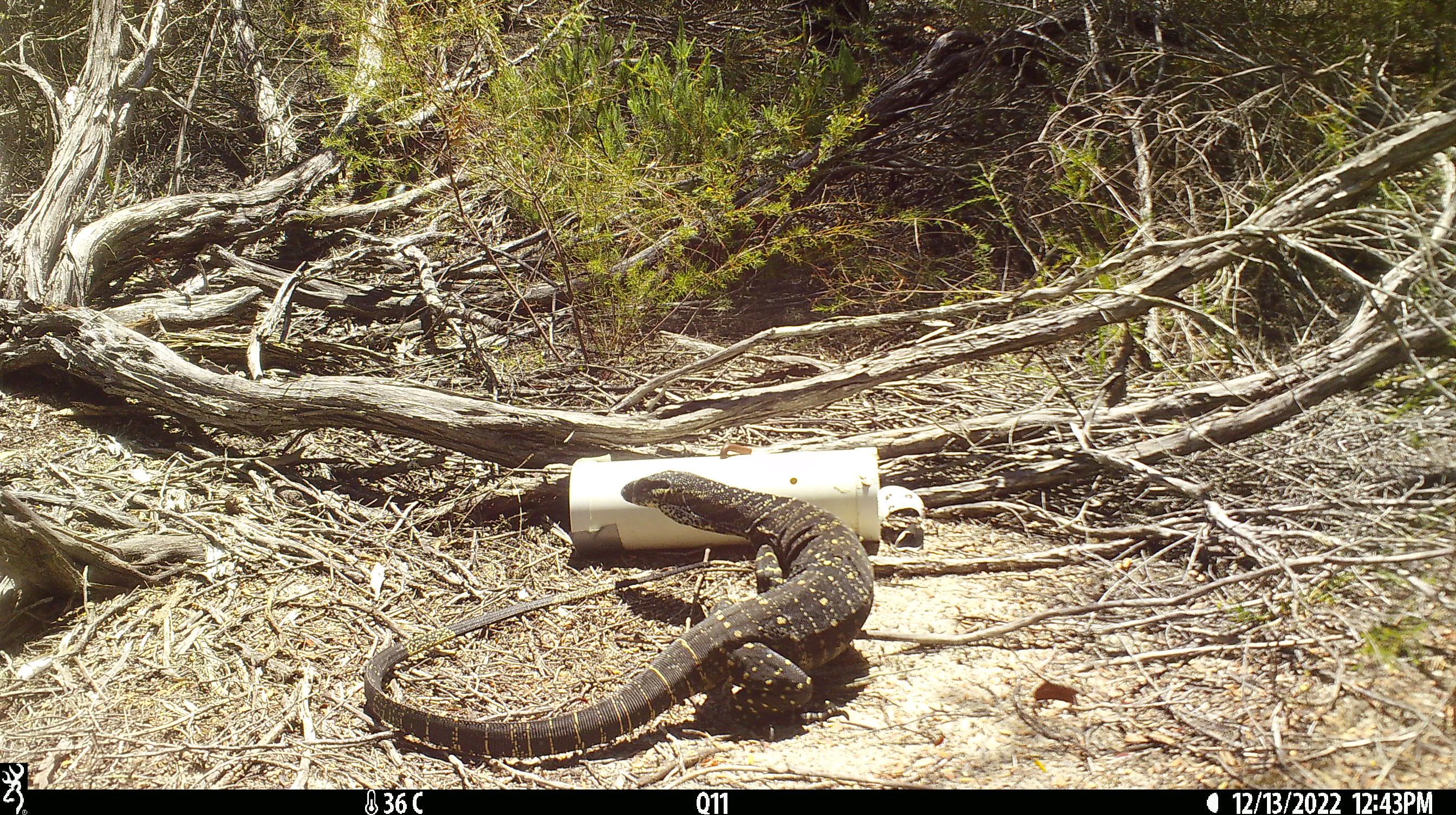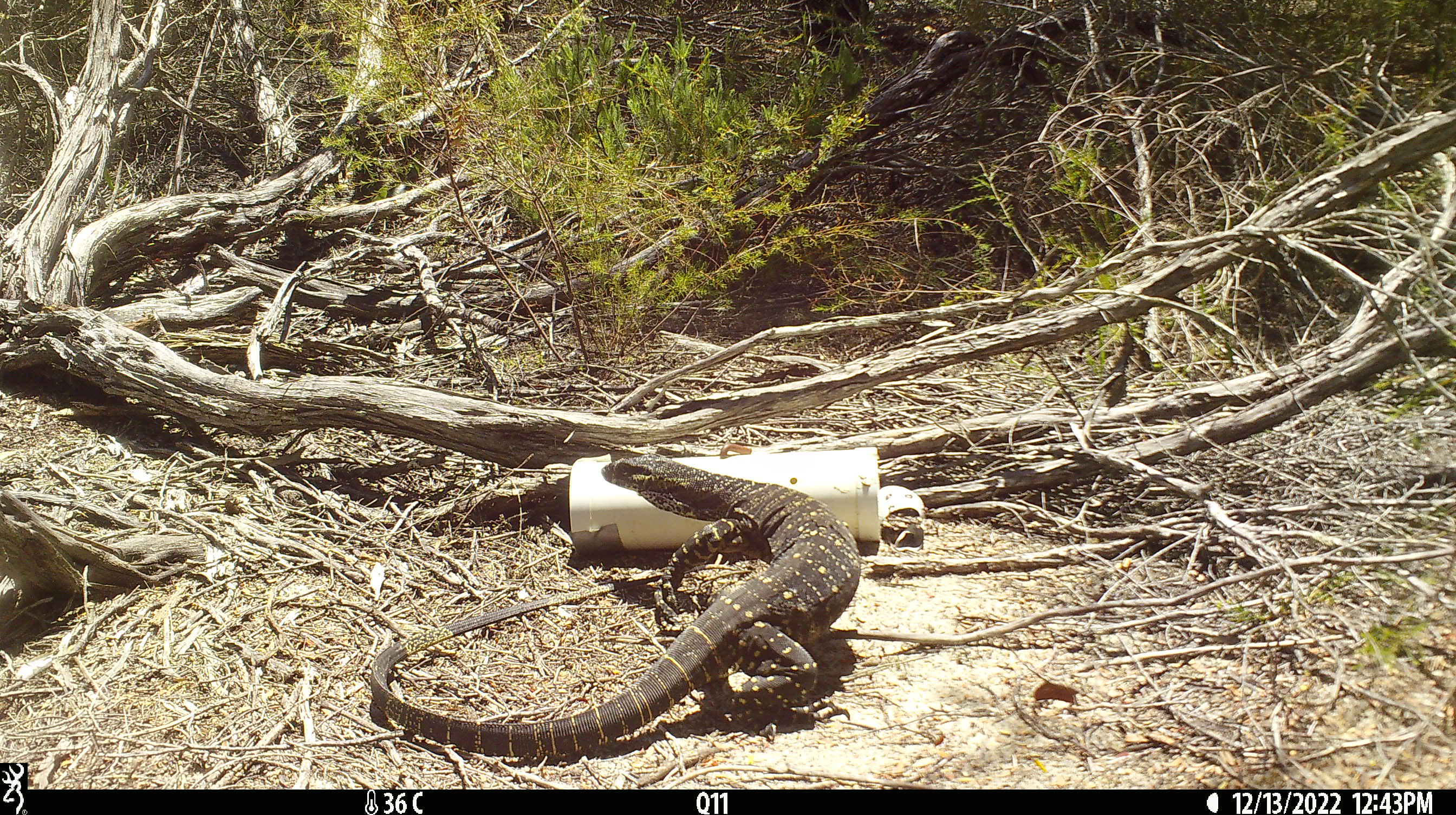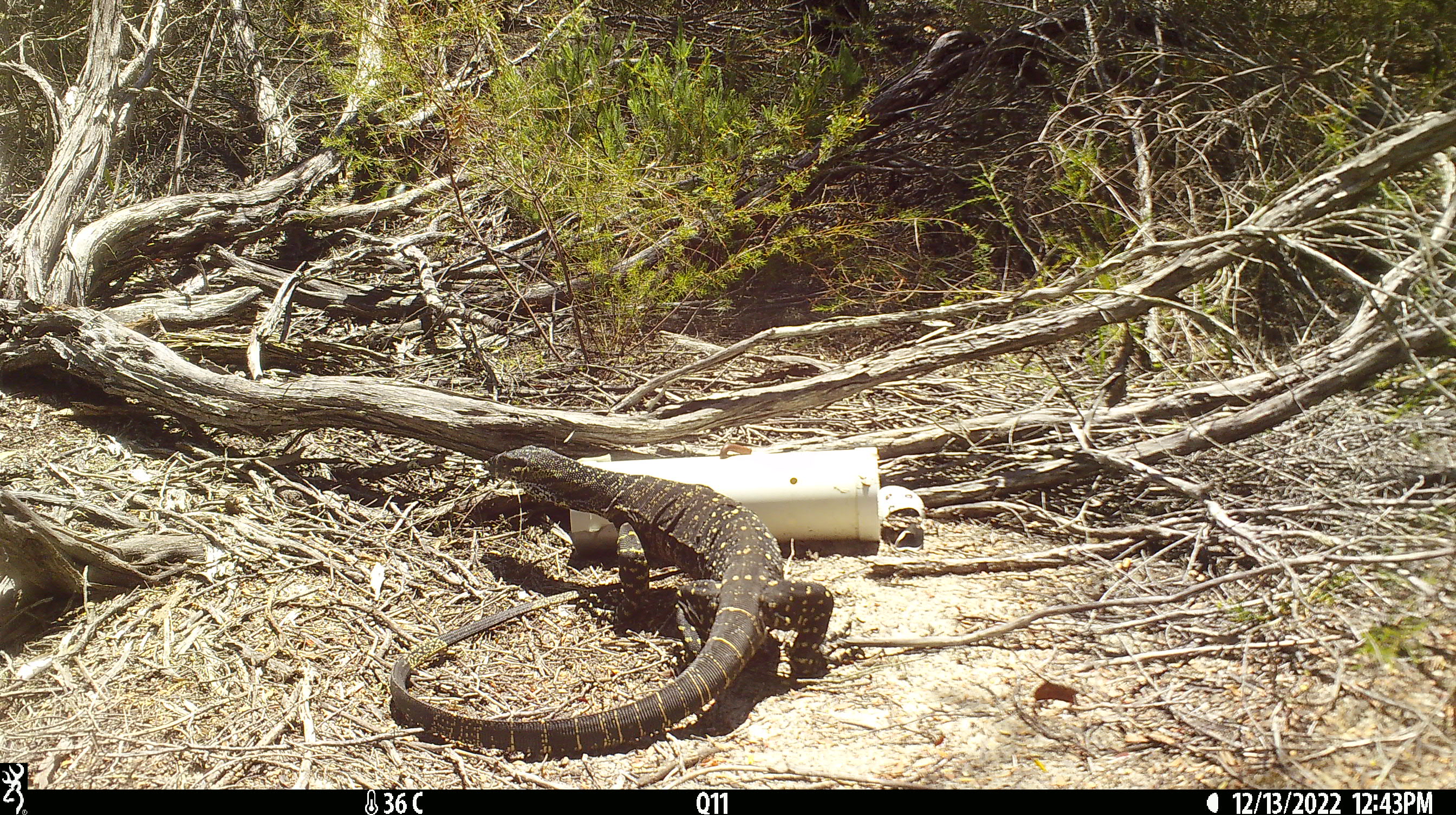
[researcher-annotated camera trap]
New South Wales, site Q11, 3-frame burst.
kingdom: Animalia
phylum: Chordata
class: Reptilia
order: Squamata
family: Varanidae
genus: Varanus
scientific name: Varanus varius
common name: lace monitor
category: goanna